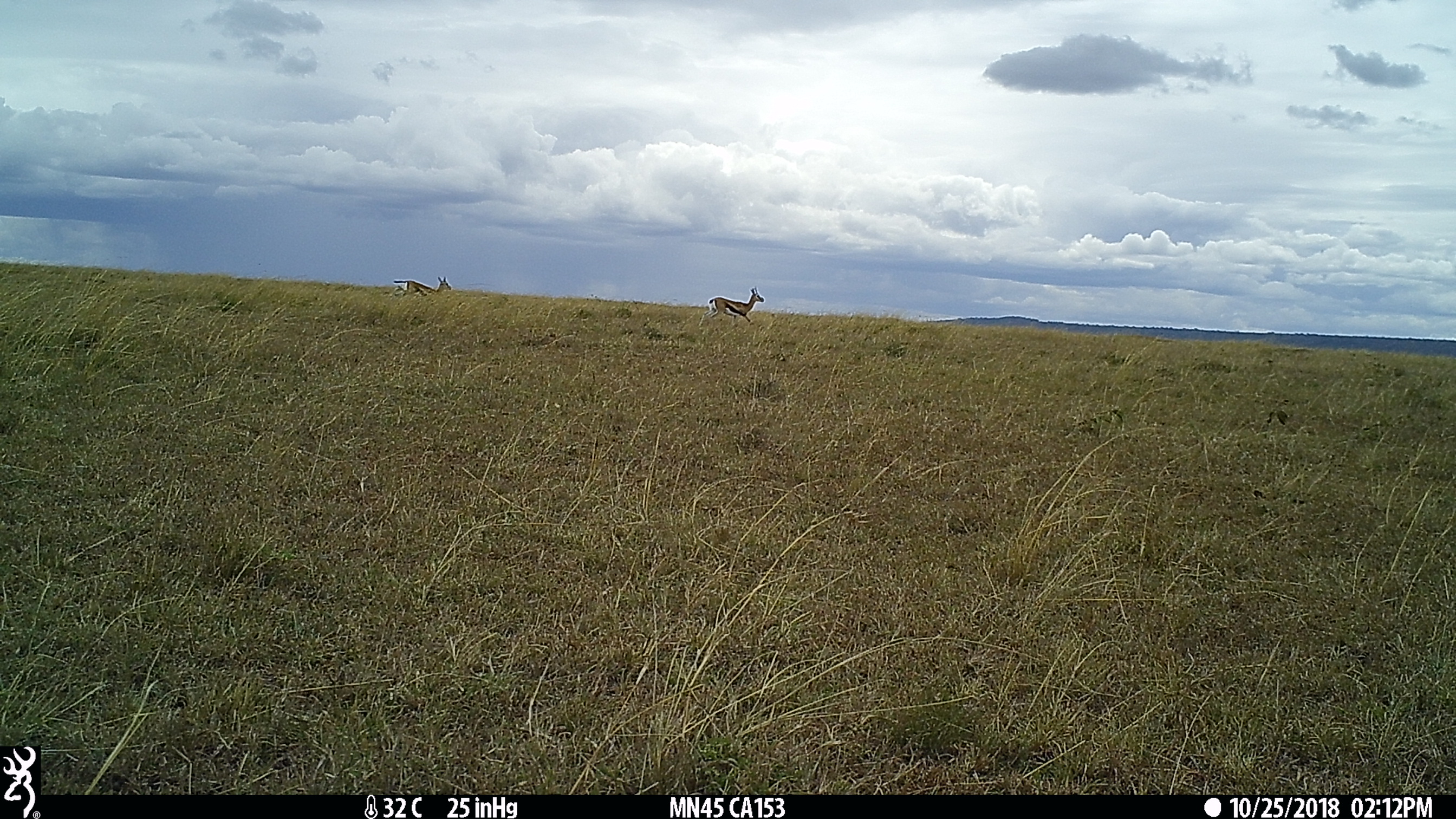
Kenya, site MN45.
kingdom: Animalia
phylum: Chordata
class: Mammalia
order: Artiodactyla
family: Bovidae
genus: Eudorcas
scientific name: Eudorcas thomsonii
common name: thomon's gazelle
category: gazelle thomsons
Gazelle thomsons (thomon's gazelle) (Eudorcas thomsonii).